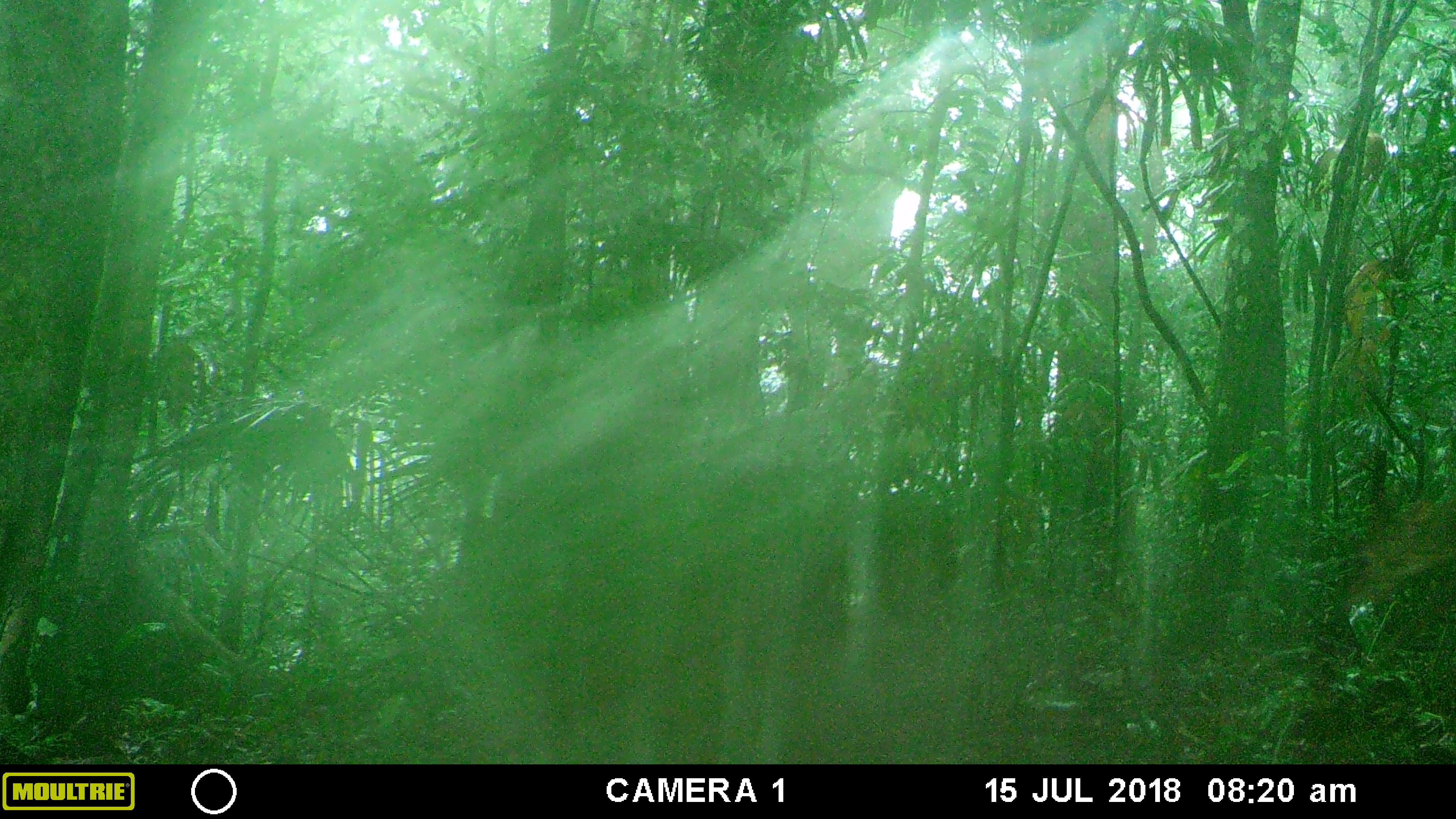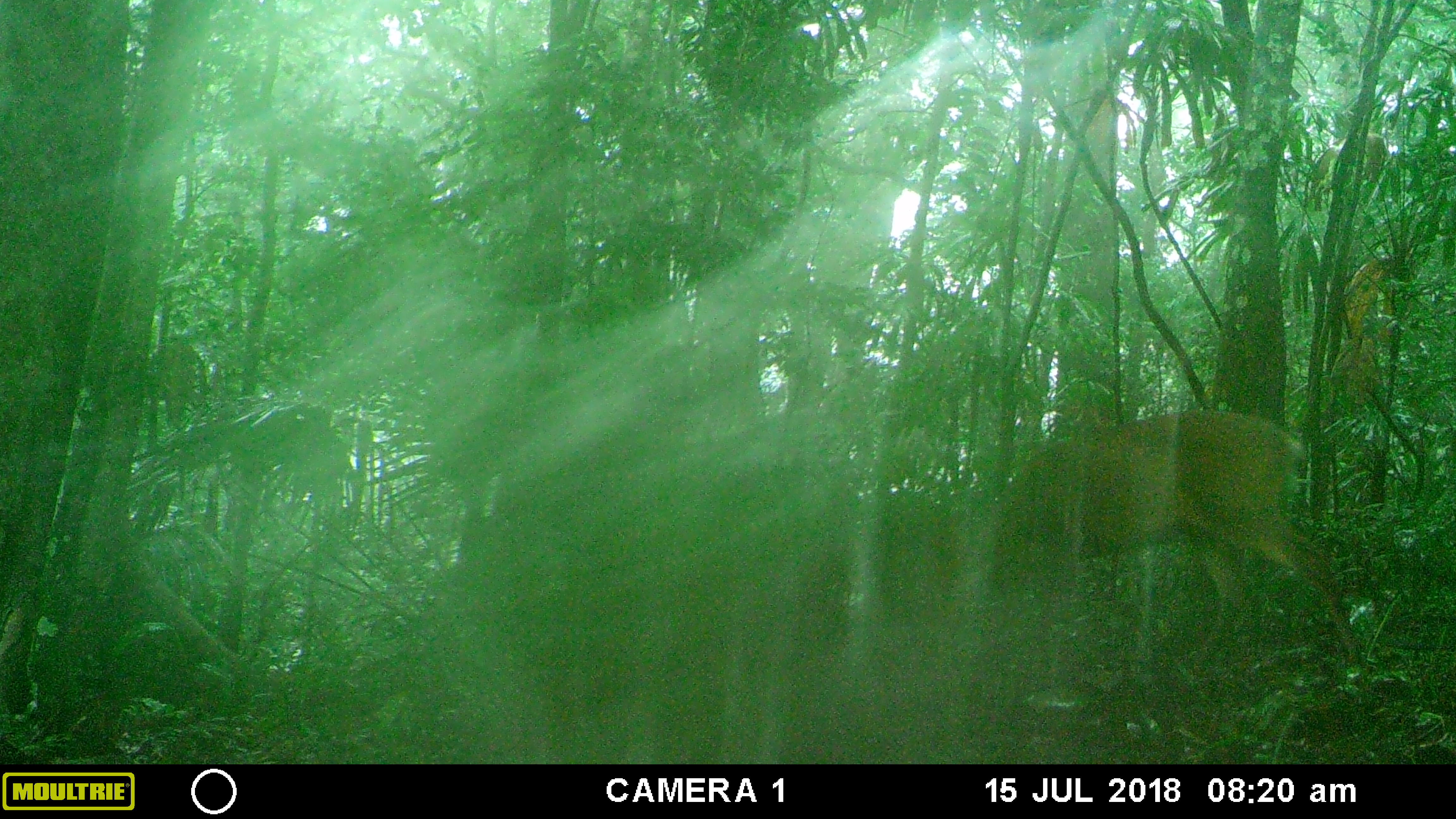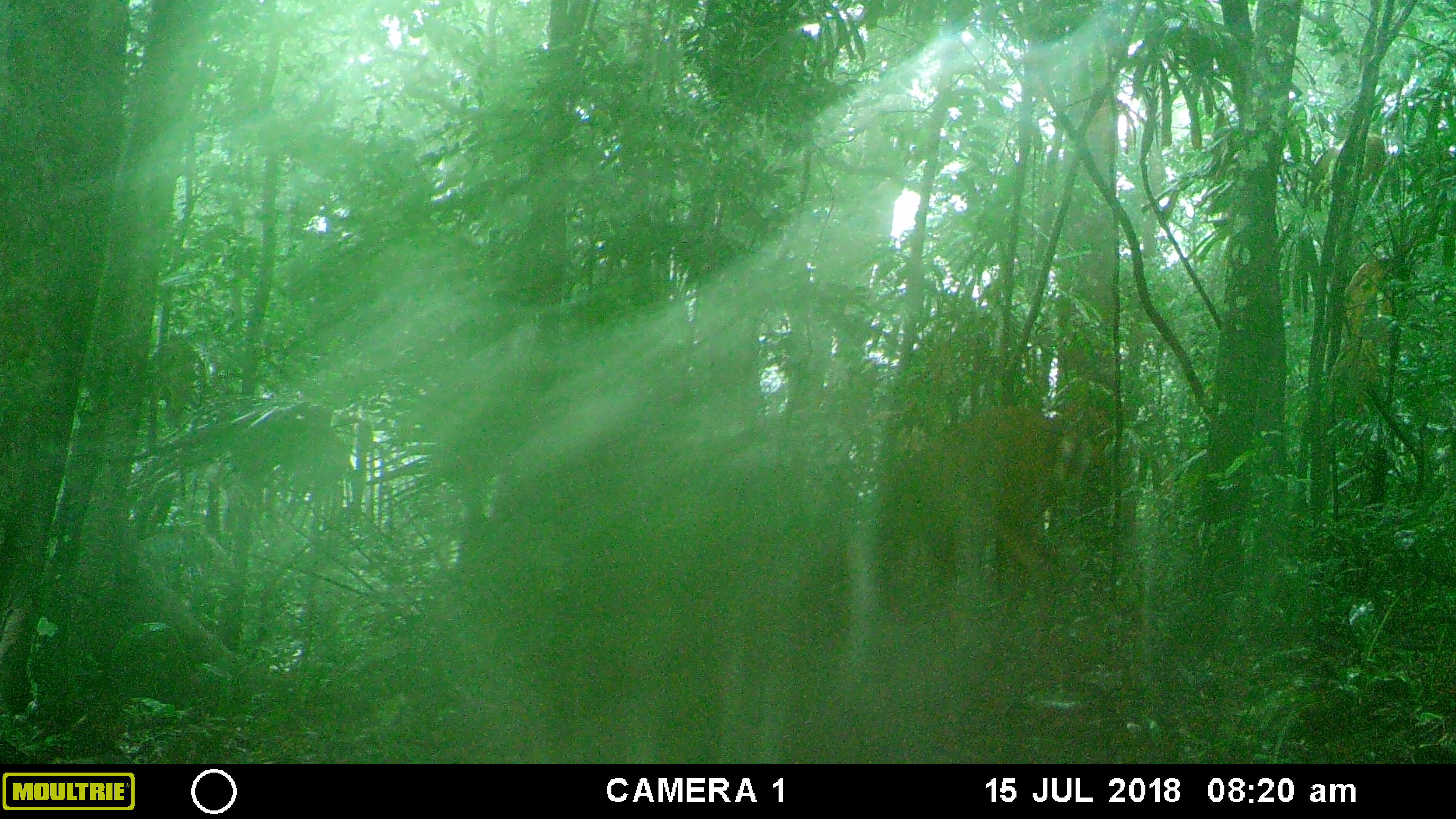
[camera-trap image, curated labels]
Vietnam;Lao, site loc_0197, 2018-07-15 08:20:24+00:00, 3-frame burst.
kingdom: Animalia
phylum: Chordata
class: Mammalia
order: Artiodactyla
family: Cervidae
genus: Muntiacus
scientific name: Muntiacus vuquangensis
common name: large-antlered muntjac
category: large antlered muntjac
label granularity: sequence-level